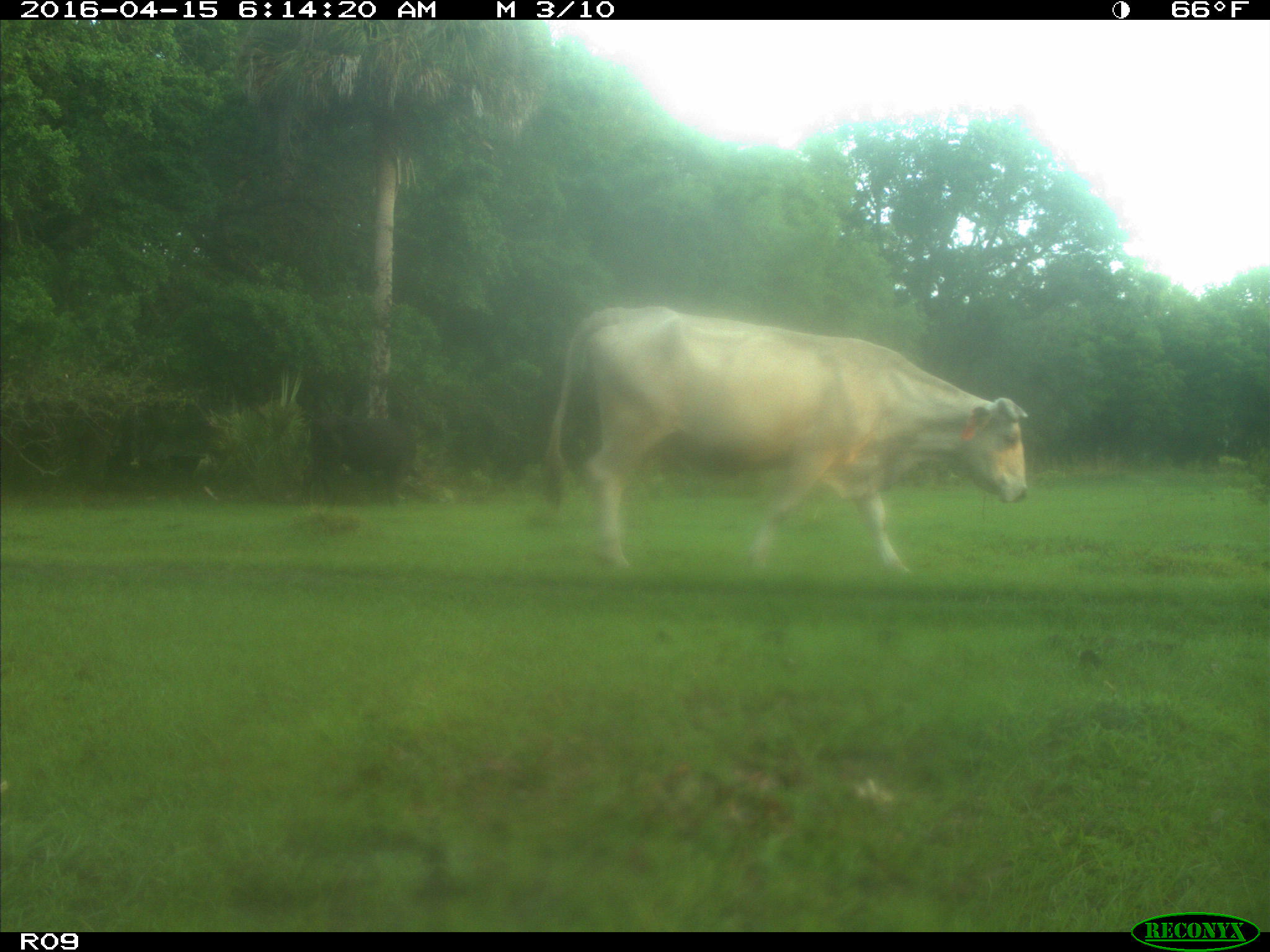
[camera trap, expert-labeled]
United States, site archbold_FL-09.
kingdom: Animalia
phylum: Chordata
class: Mammalia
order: Artiodactyla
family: Bovidae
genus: Bos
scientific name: Bos taurus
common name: domestic cow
Bos taurus (domestic cow).